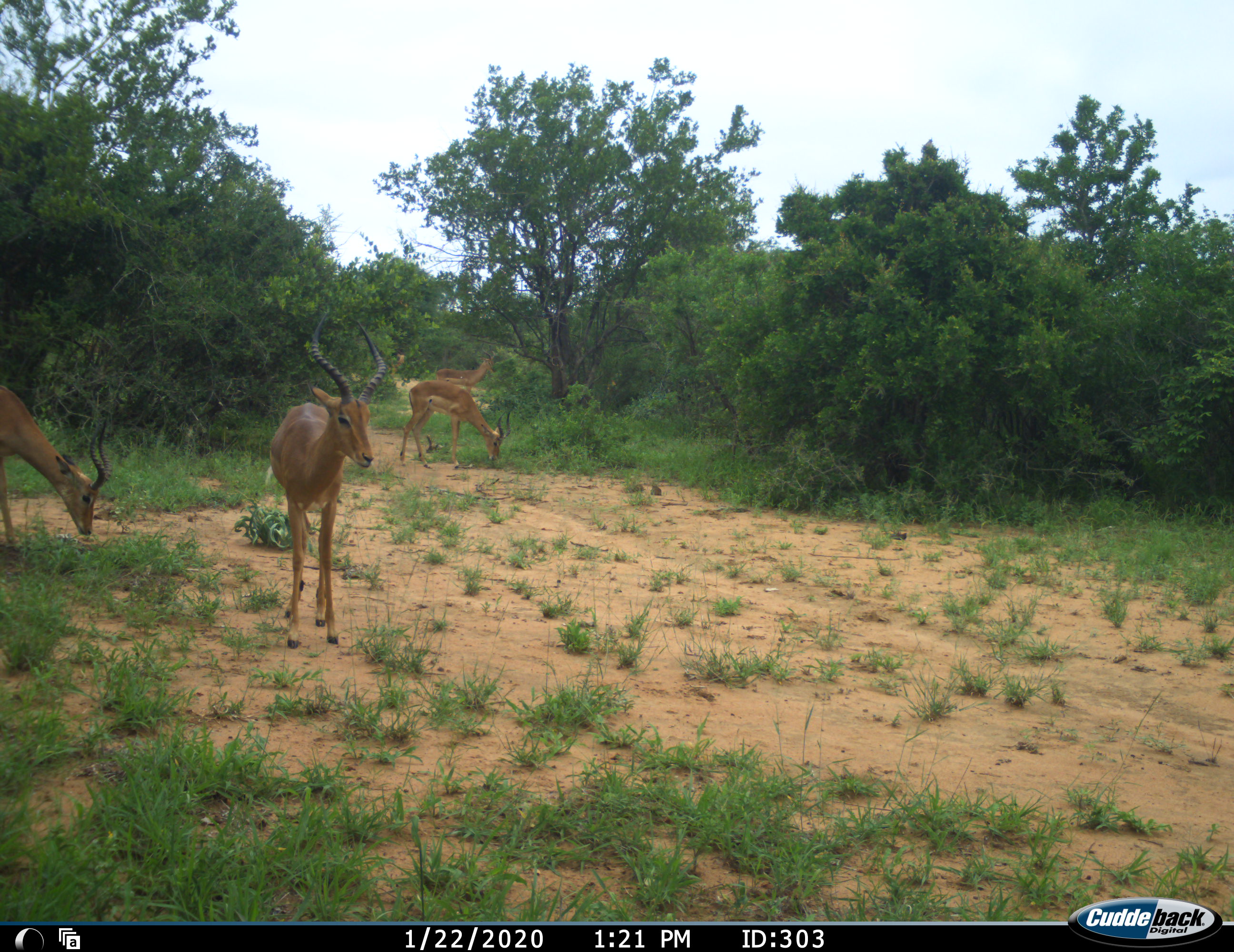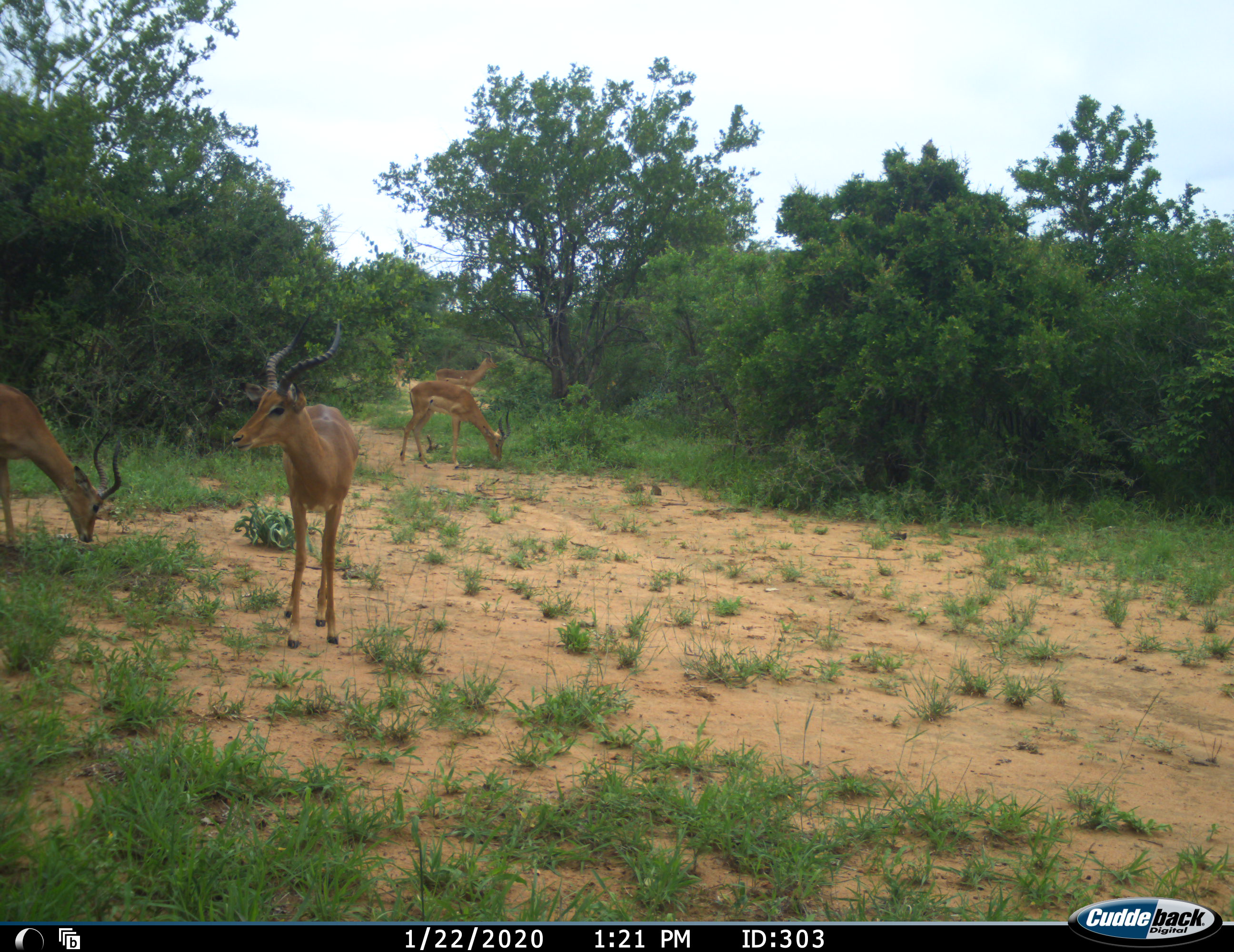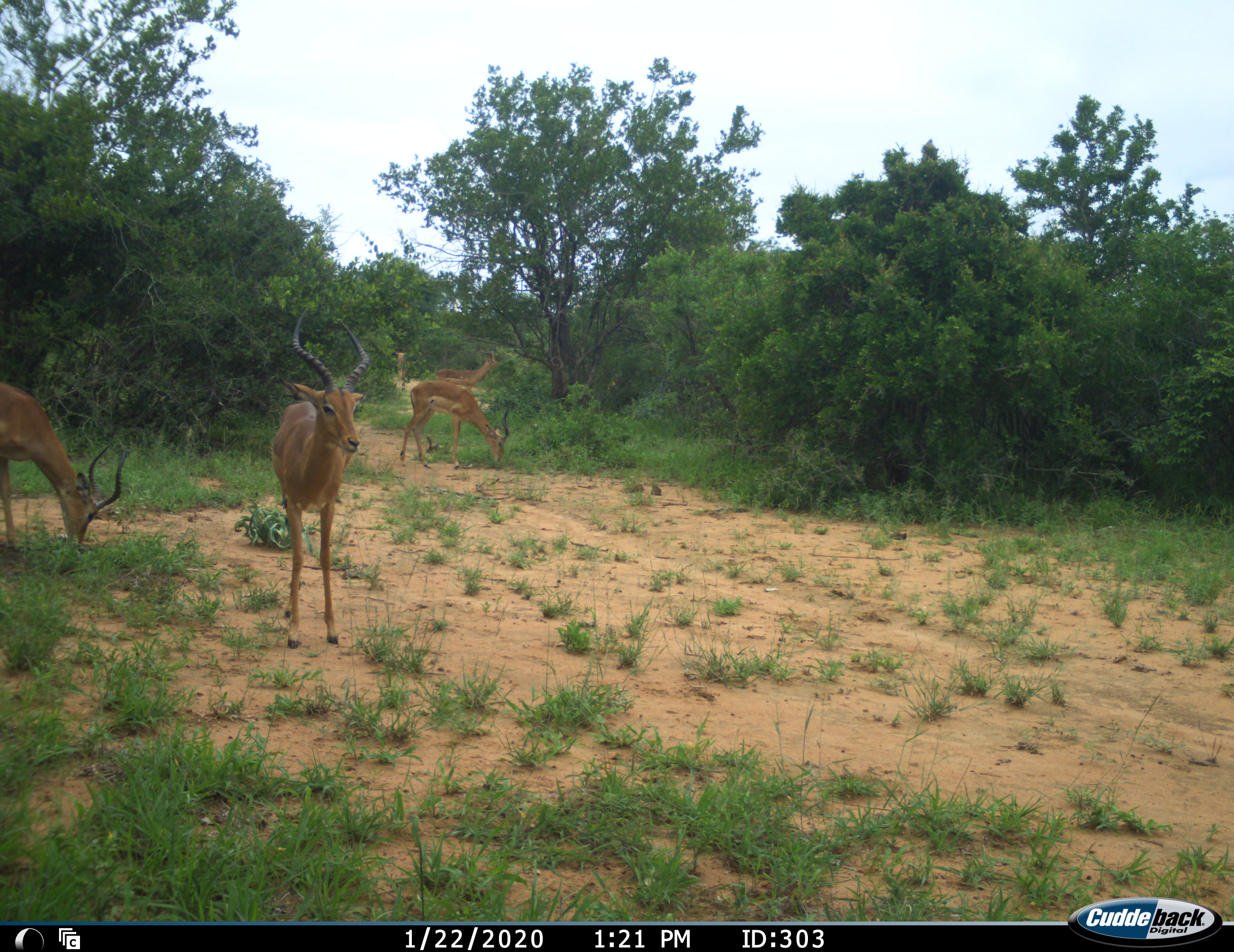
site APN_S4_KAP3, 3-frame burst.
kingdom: Animalia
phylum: Chordata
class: Mammalia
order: Artiodactyla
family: Bovidae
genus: Aepyceros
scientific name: Aepyceros melampus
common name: impala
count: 5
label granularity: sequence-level